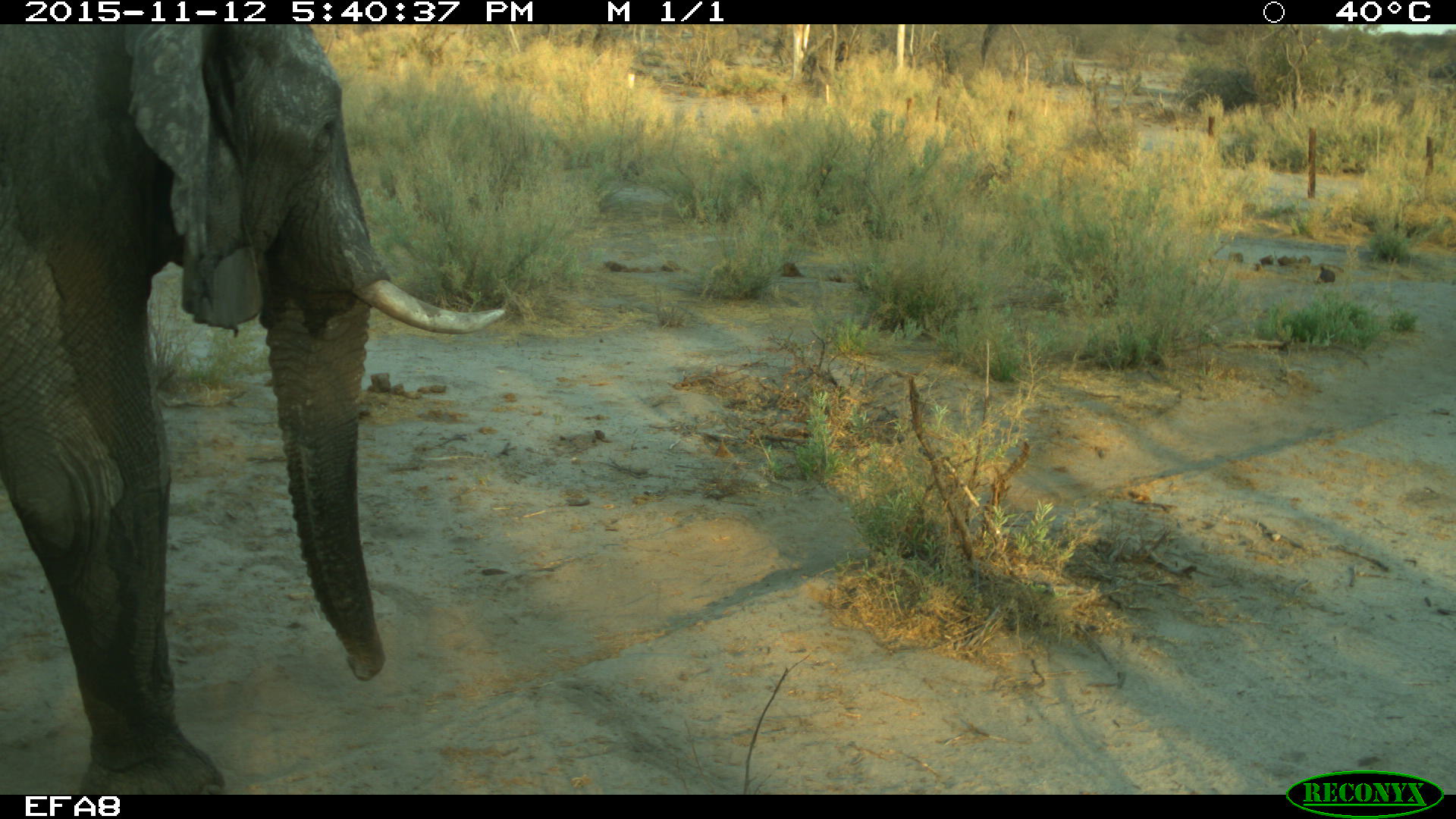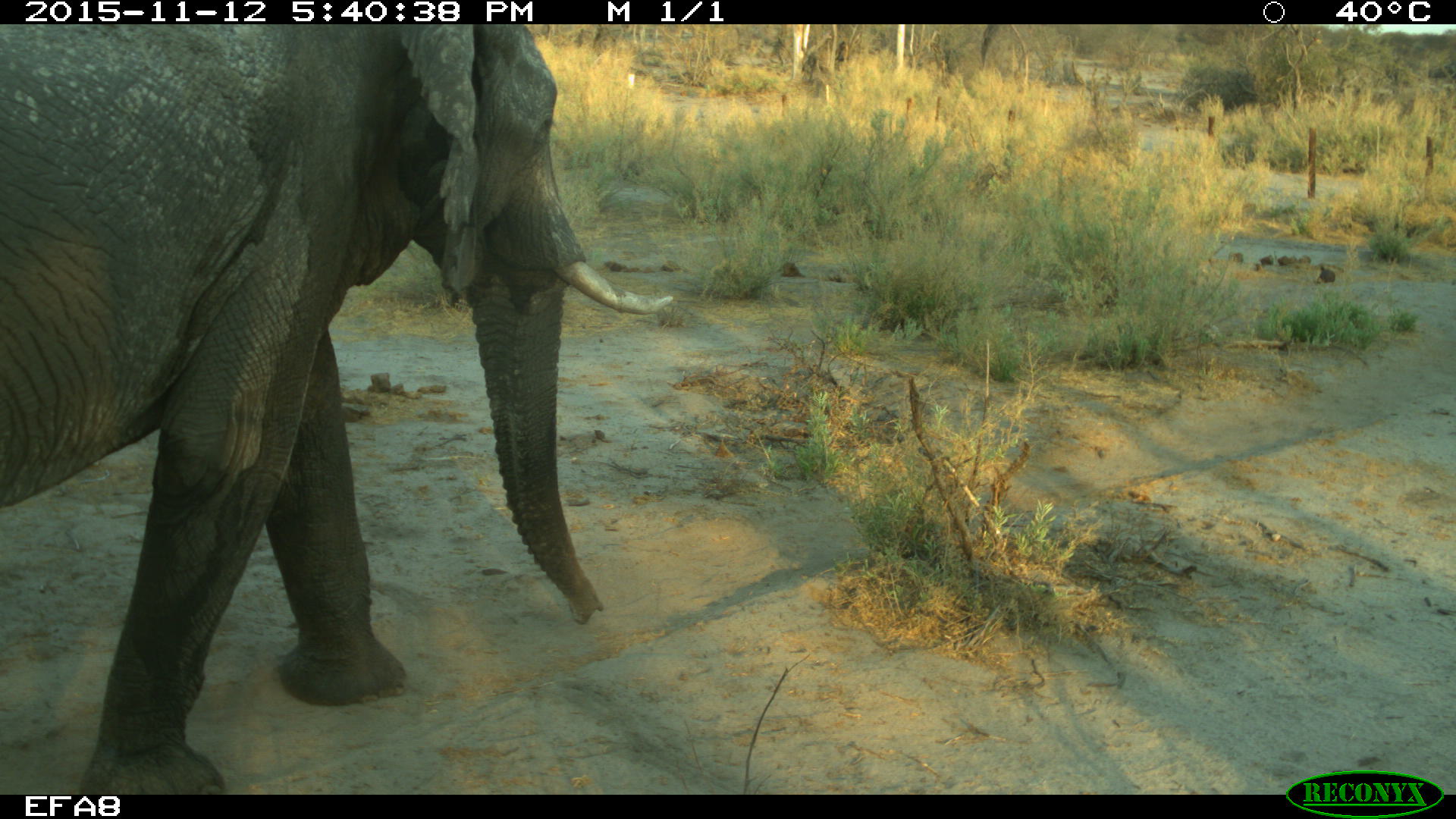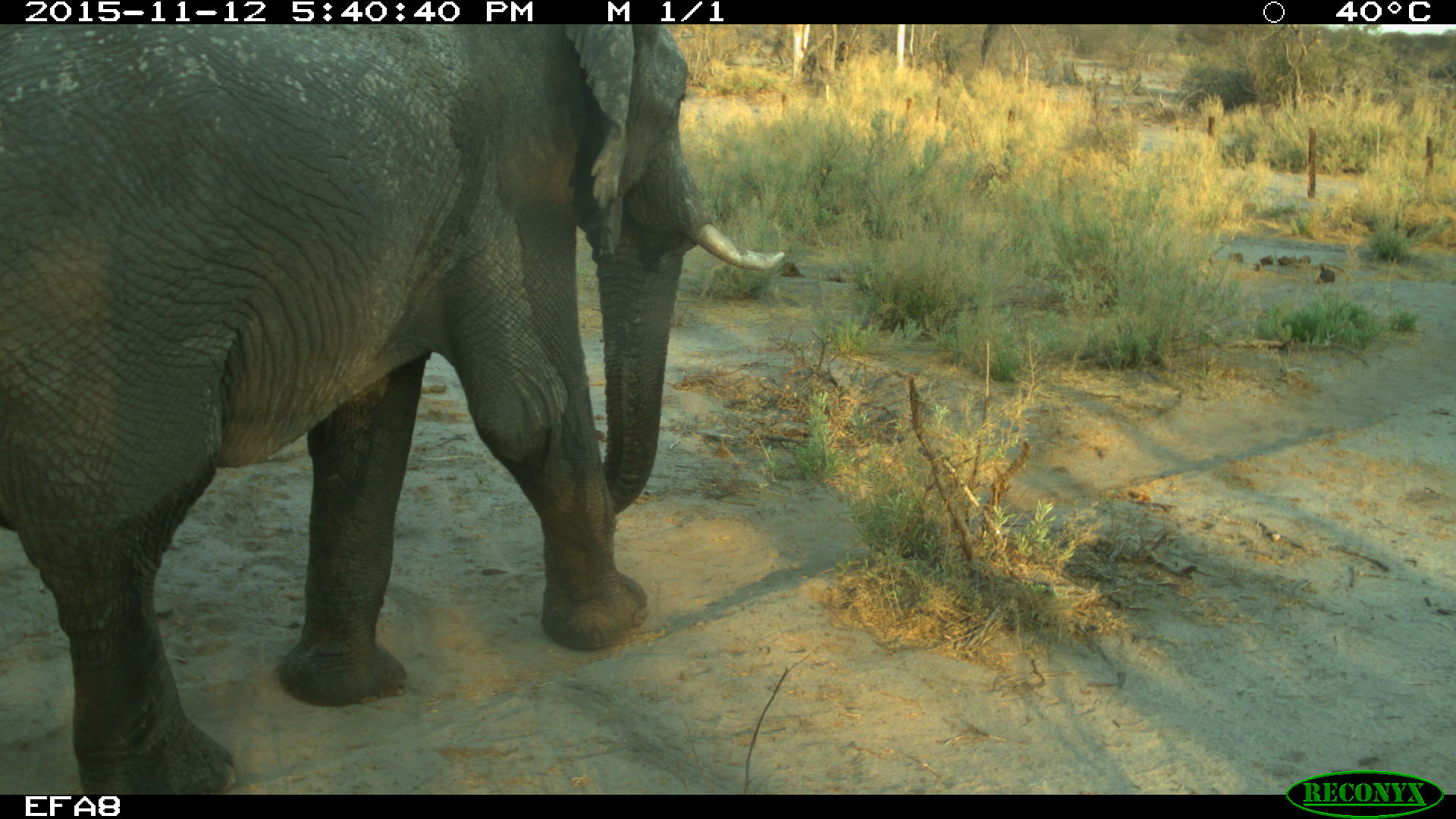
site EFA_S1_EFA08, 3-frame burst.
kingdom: Animalia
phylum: Chordata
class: Mammalia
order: Proboscidea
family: Elephantidae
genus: Loxodonta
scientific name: Loxodonta africana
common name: african bush elephant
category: elephant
Elephant (african bush elephant) (Loxodonta africana), count 1. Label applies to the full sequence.